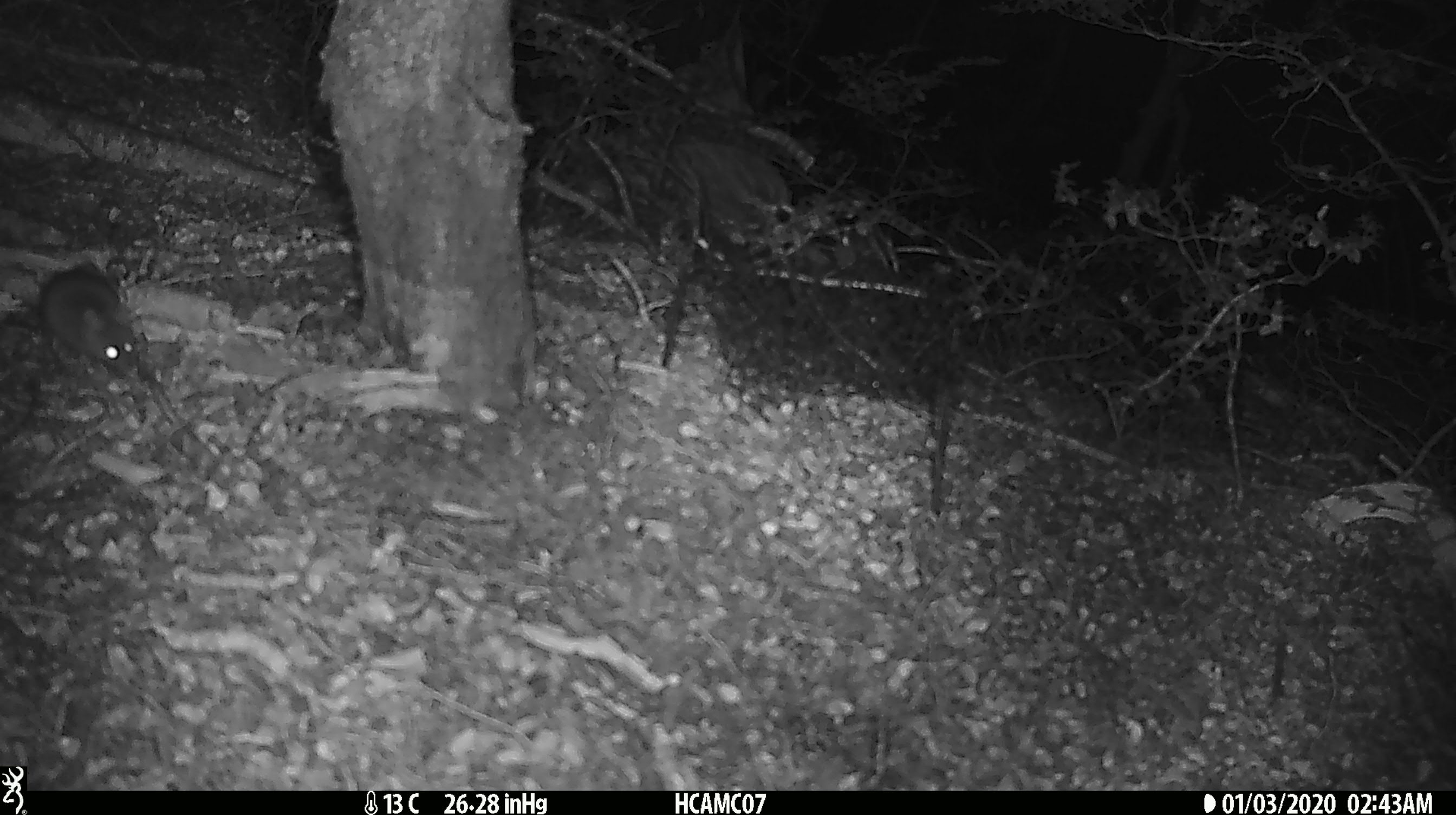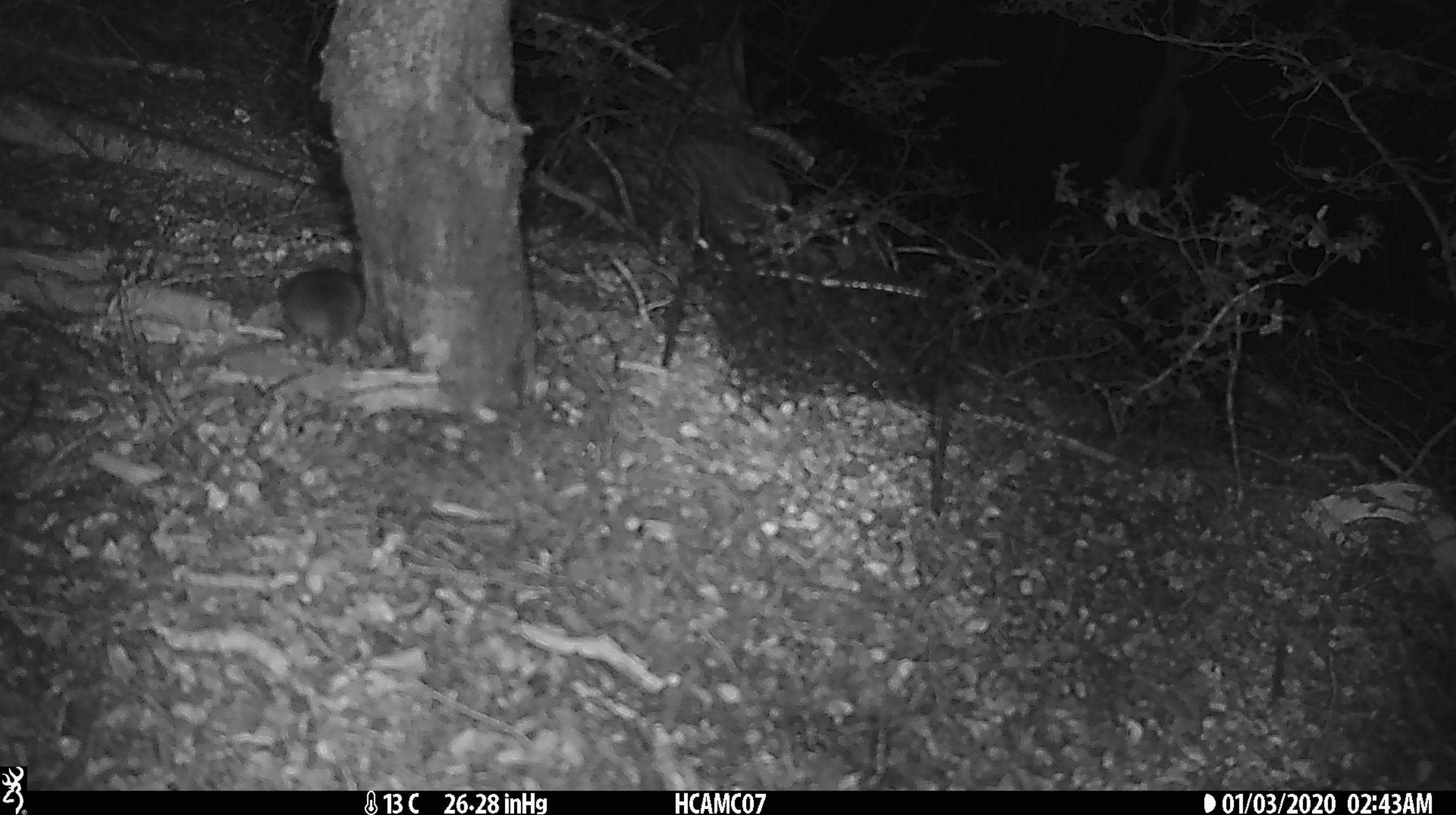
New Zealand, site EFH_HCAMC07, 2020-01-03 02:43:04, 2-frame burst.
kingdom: Animalia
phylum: Chordata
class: Mammalia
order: Rodentia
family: Muridae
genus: Mus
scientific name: Mus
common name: mouse